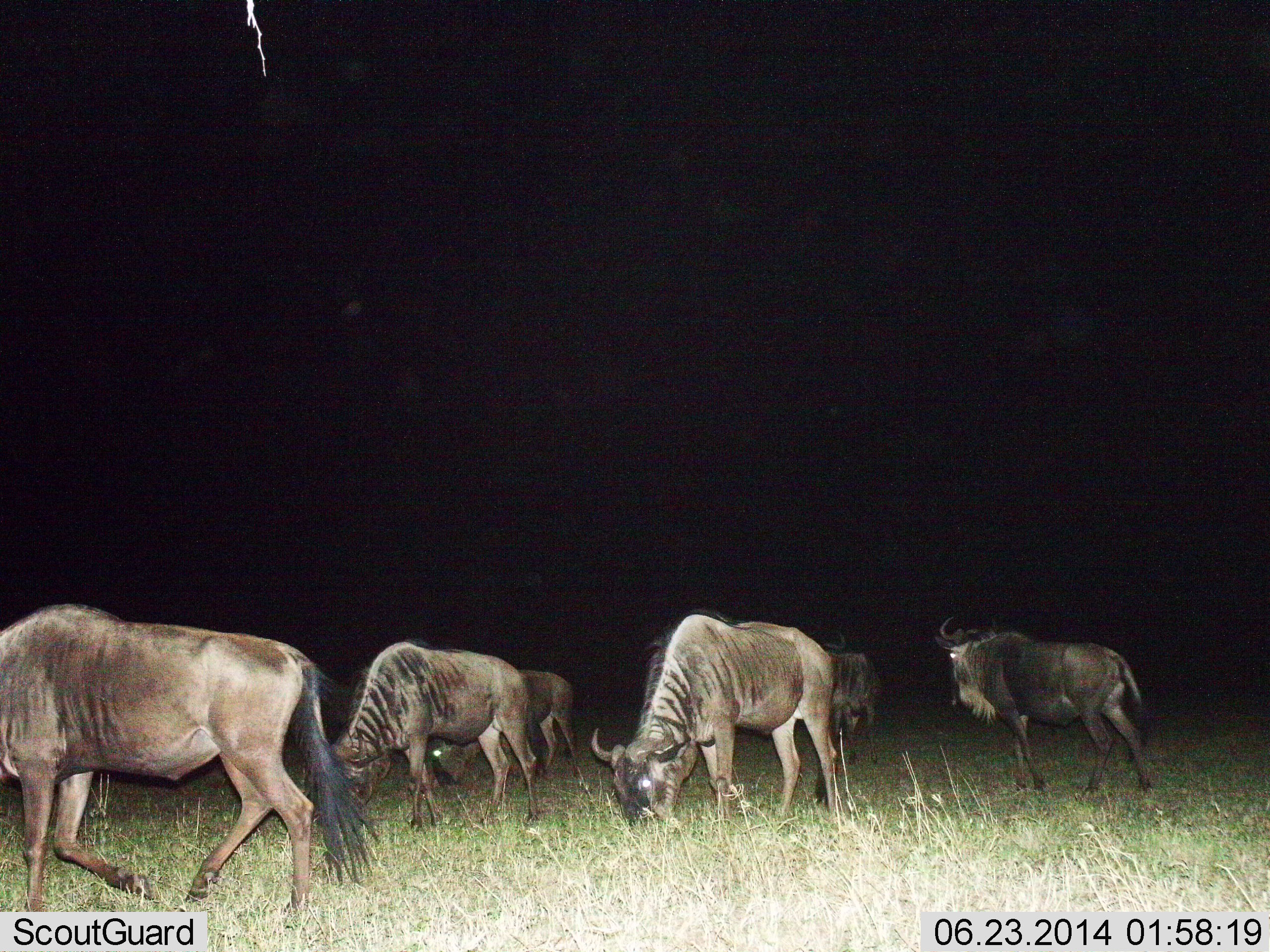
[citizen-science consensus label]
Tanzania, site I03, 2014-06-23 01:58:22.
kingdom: Animalia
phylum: Chordata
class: Mammalia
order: Artiodactyla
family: Bovidae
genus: Connochaetes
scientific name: Connochaetes taurinus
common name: blue wildebeest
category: wildebeest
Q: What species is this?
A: Wildebeest (blue wildebeest) (Connochaetes taurinus).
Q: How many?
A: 6.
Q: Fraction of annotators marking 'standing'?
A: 60%.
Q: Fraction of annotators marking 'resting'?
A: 0%.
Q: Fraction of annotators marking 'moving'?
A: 60%.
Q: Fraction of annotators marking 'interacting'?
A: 0%.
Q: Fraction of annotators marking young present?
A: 0%.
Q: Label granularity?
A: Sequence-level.